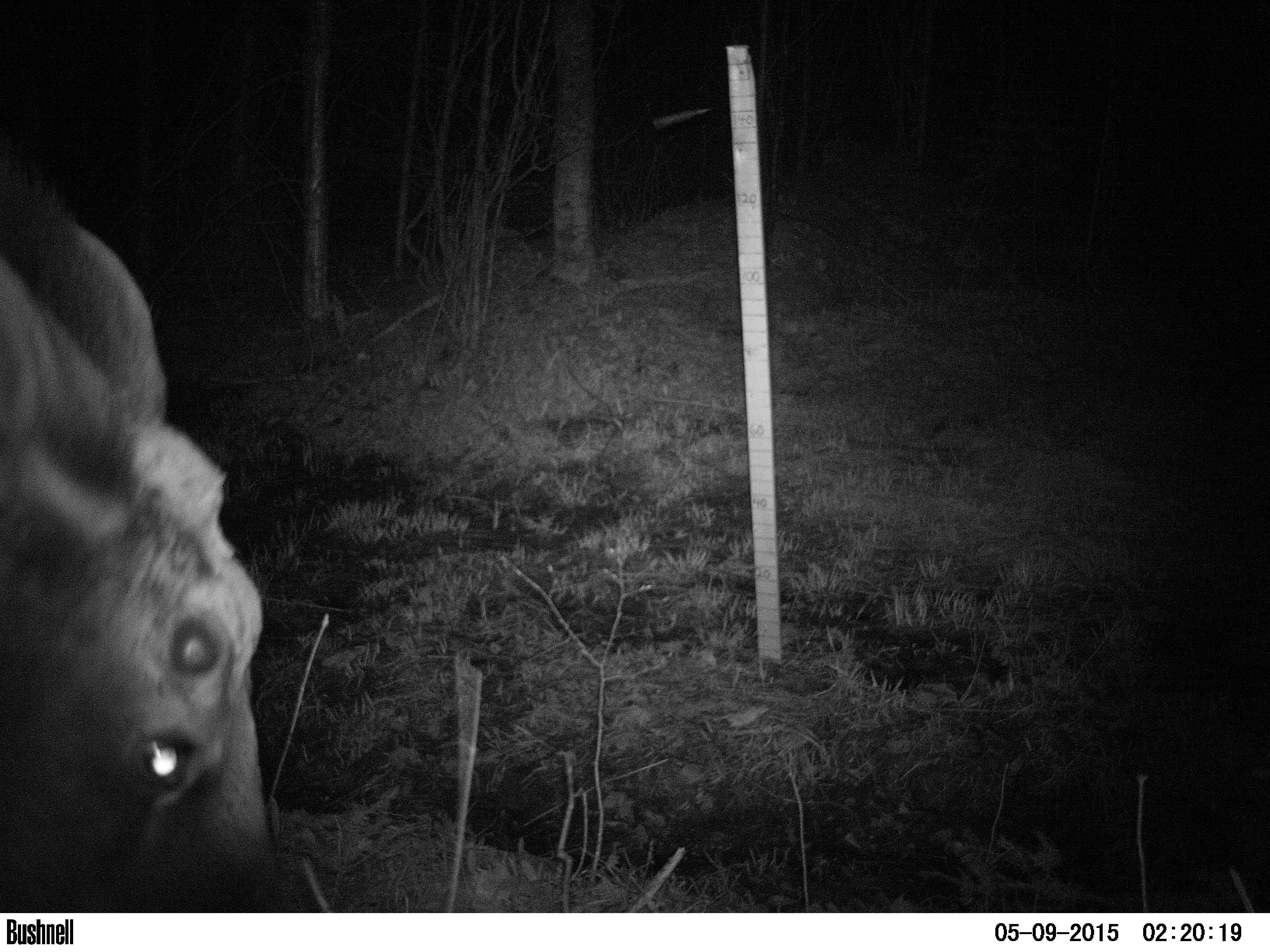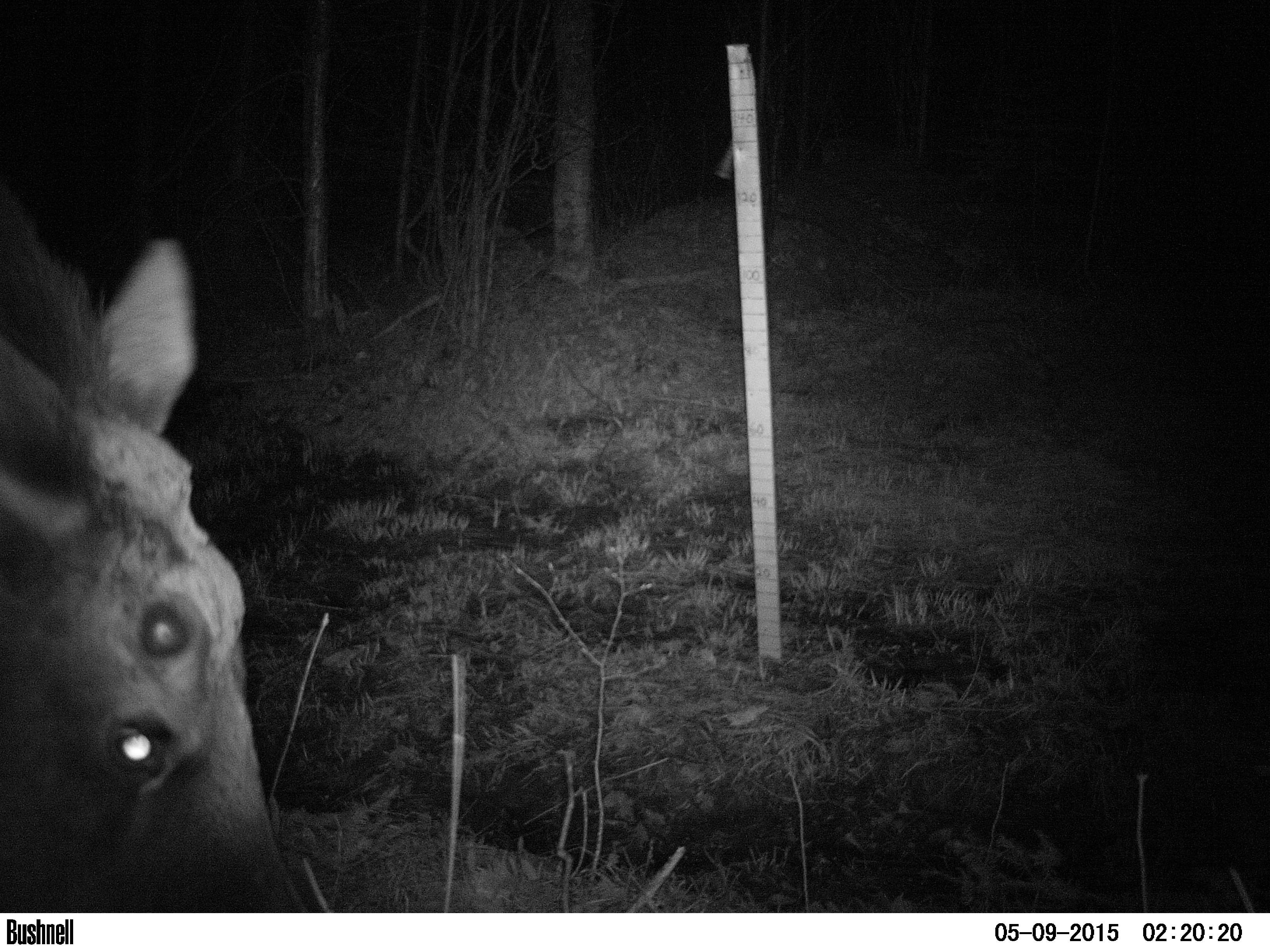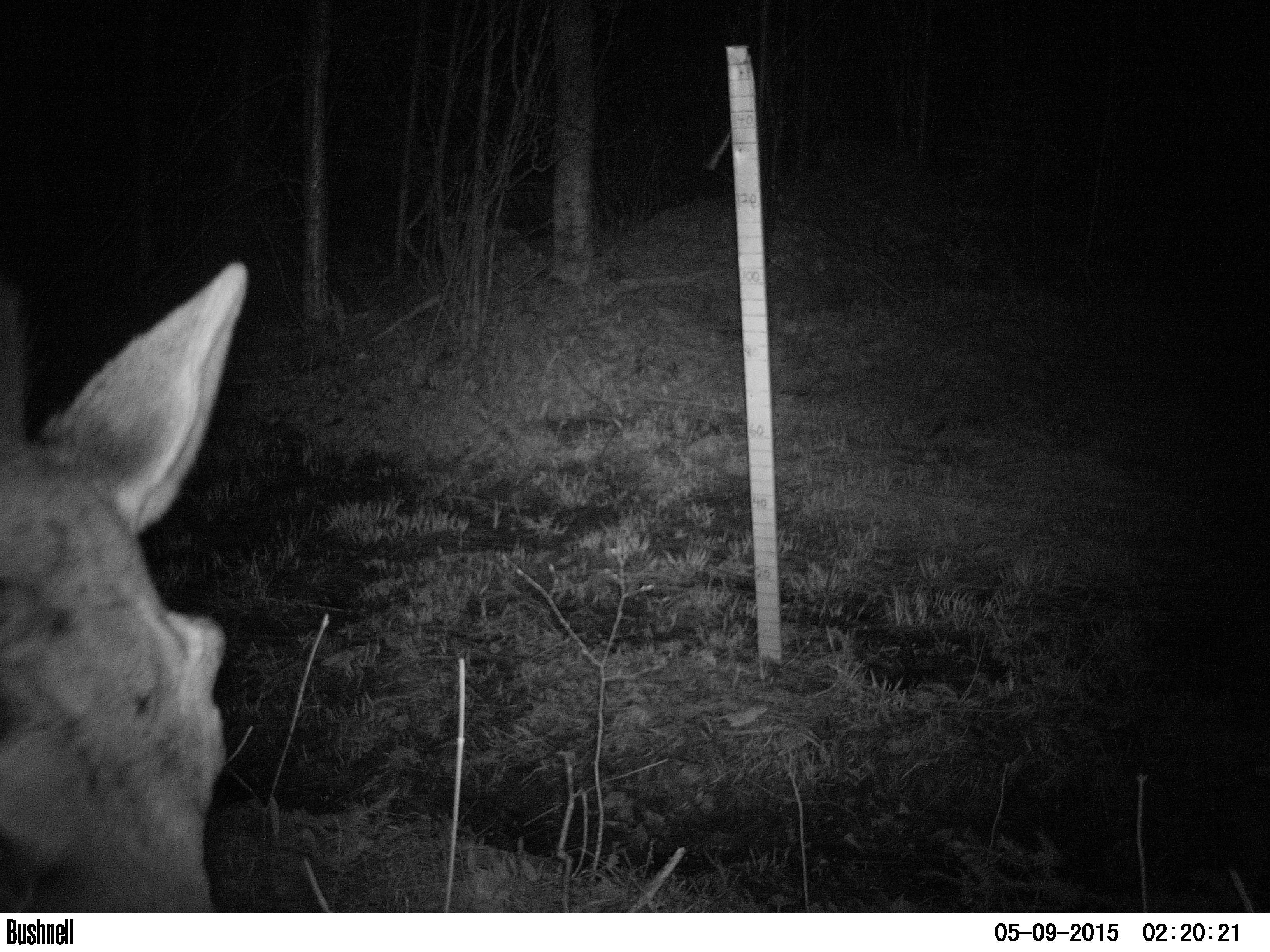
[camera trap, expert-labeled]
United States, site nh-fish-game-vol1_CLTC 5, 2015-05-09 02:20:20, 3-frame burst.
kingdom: Animalia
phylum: Chordata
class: Mammalia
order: Artiodactyla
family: Cervidae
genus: Alces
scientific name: Alces alces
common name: moose